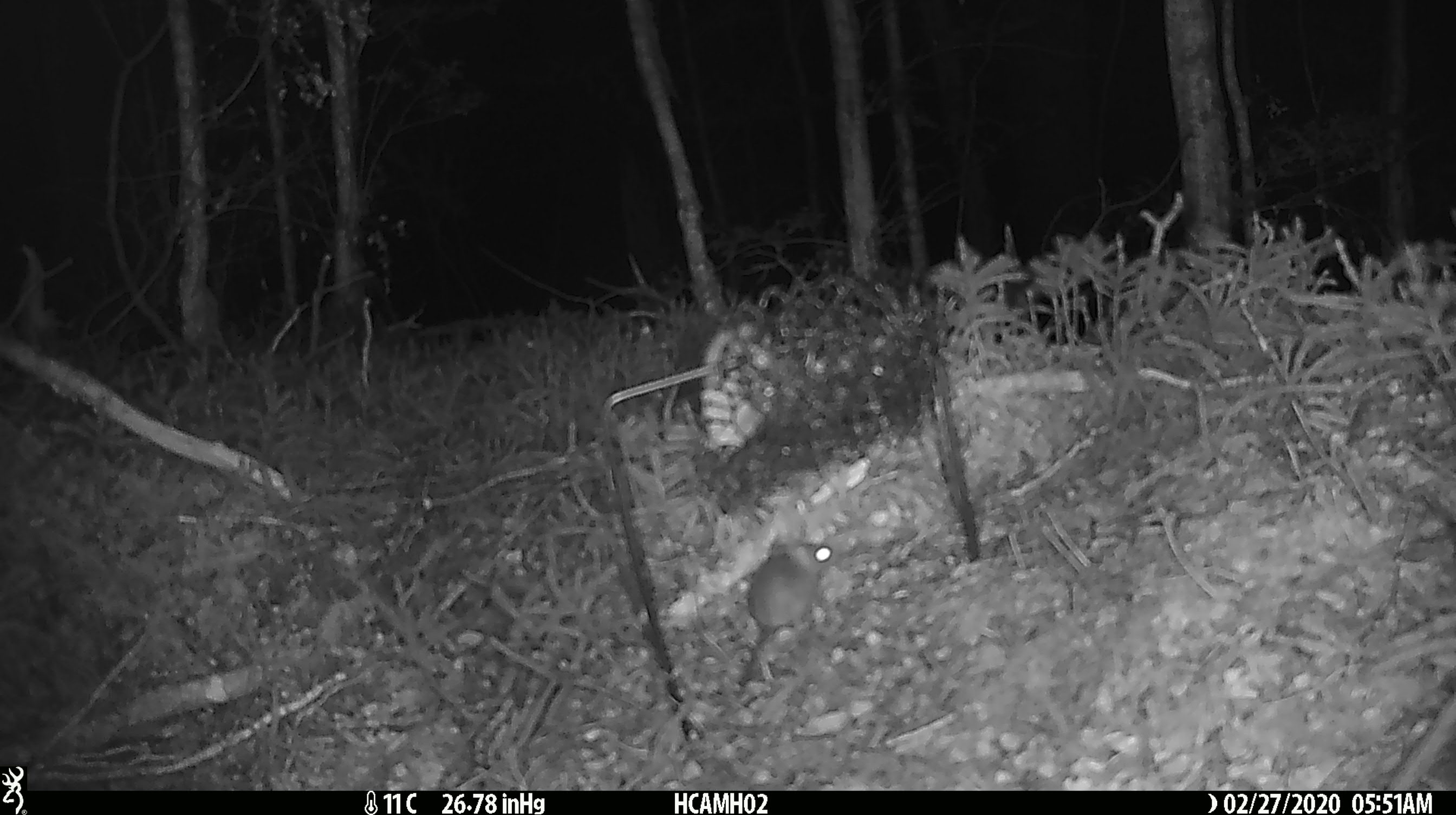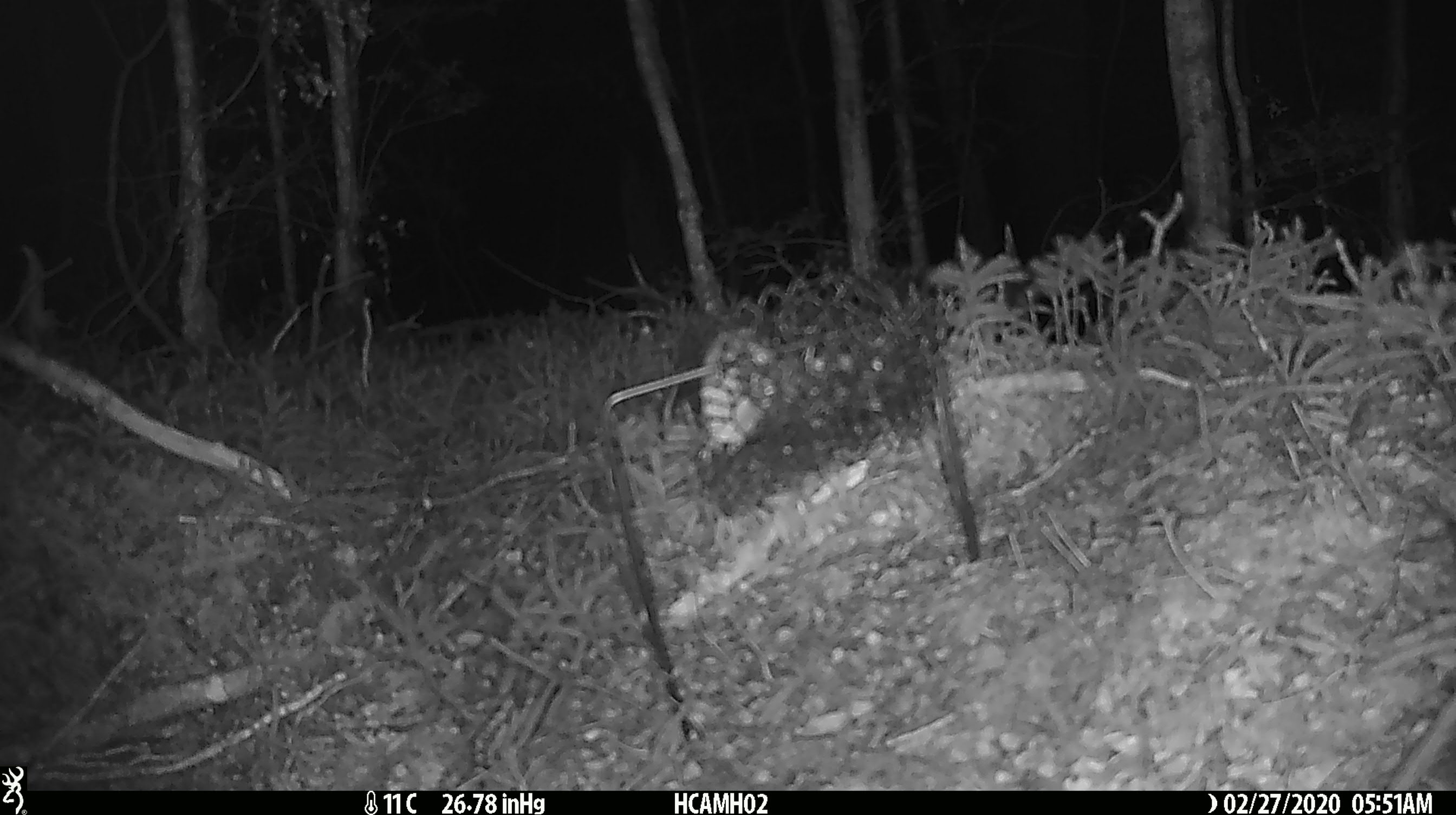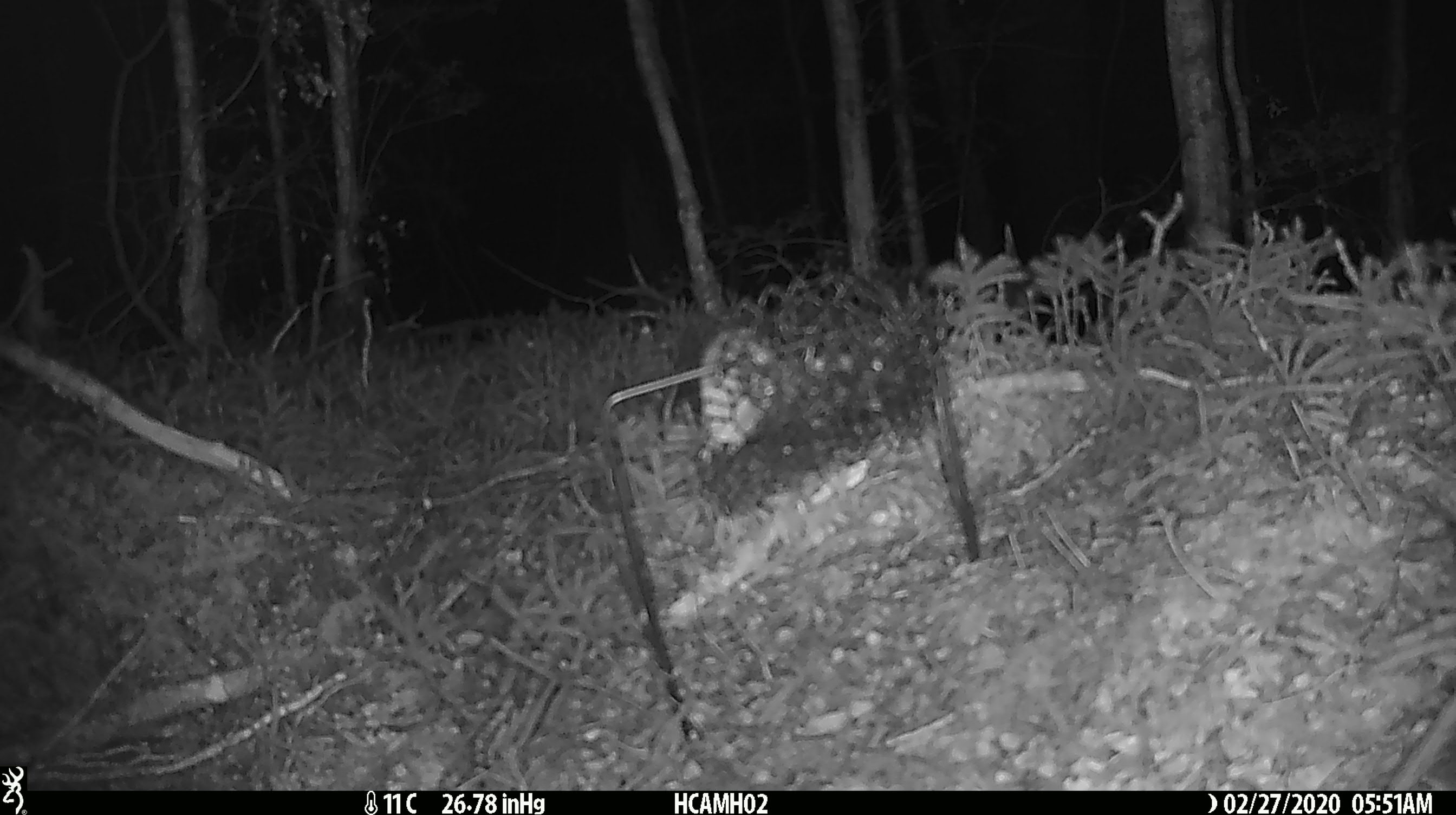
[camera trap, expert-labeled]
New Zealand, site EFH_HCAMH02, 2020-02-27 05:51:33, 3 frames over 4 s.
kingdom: Animalia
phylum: Chordata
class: Mammalia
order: Rodentia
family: Muridae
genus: Mus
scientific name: Mus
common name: mouse